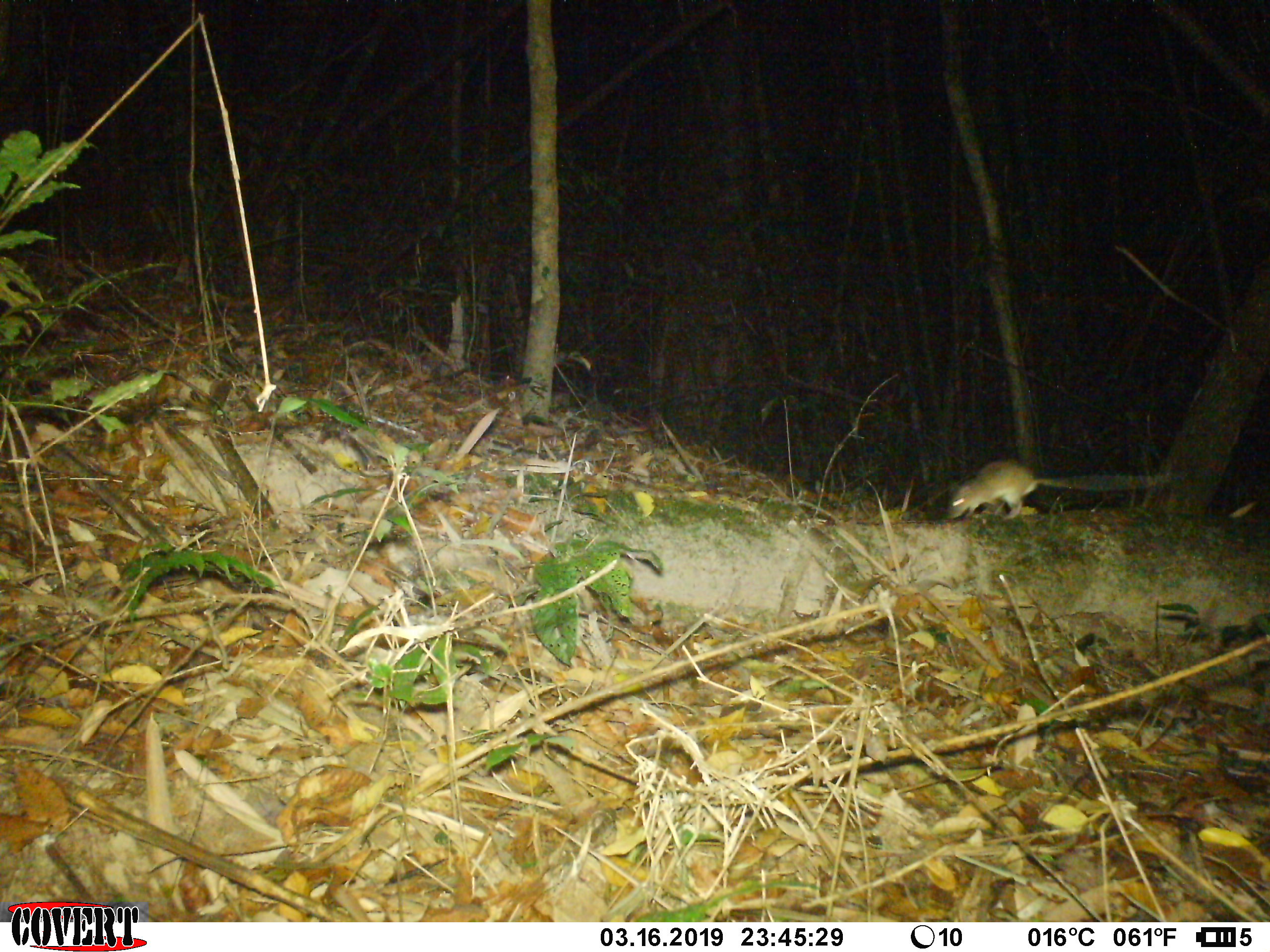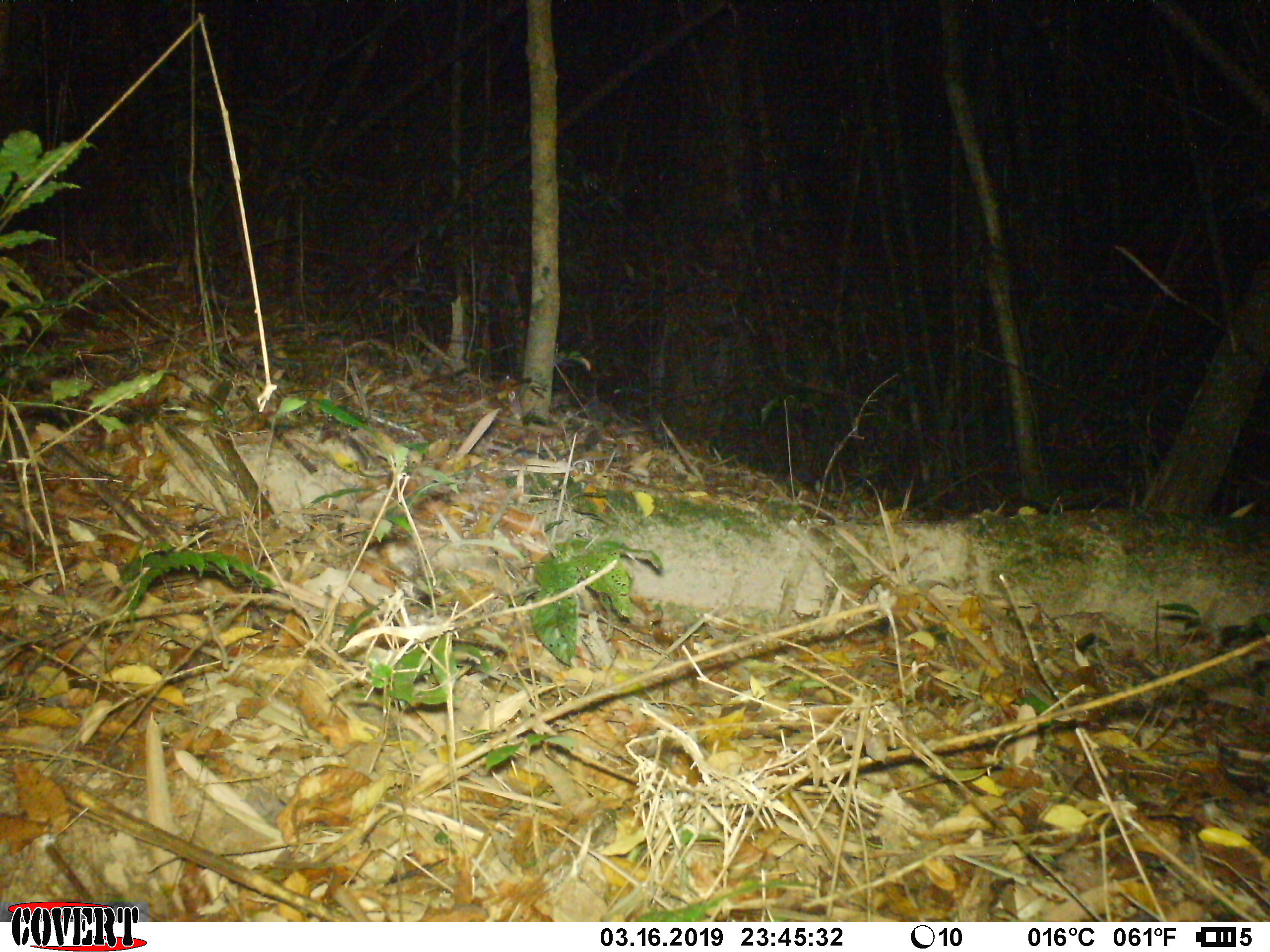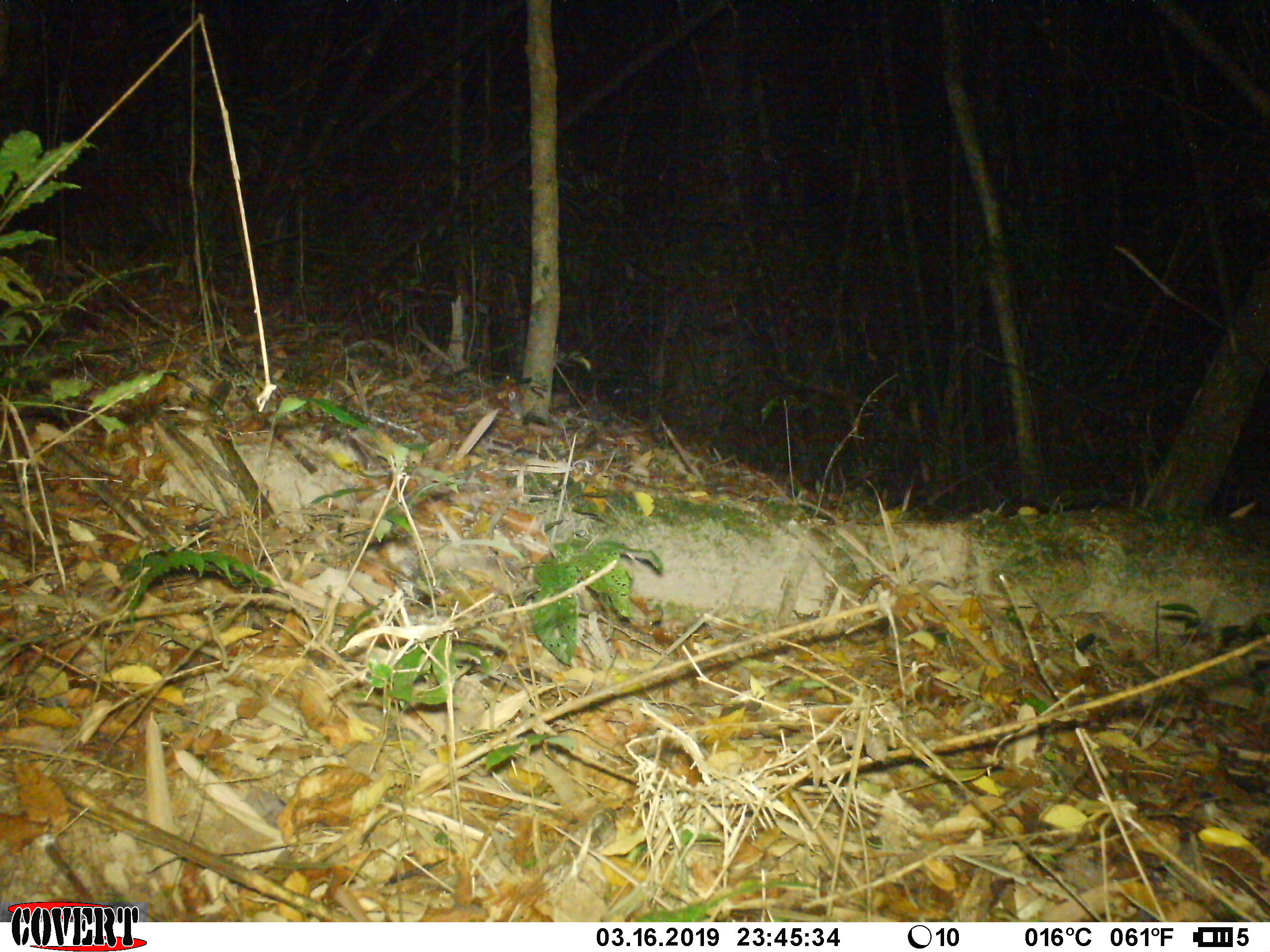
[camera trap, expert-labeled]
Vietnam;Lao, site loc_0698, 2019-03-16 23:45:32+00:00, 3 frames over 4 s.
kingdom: Animalia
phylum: Chordata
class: Mammalia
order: Rodentia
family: Muridae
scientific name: Muridae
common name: old-world mice and rats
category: unidentified murid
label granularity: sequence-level